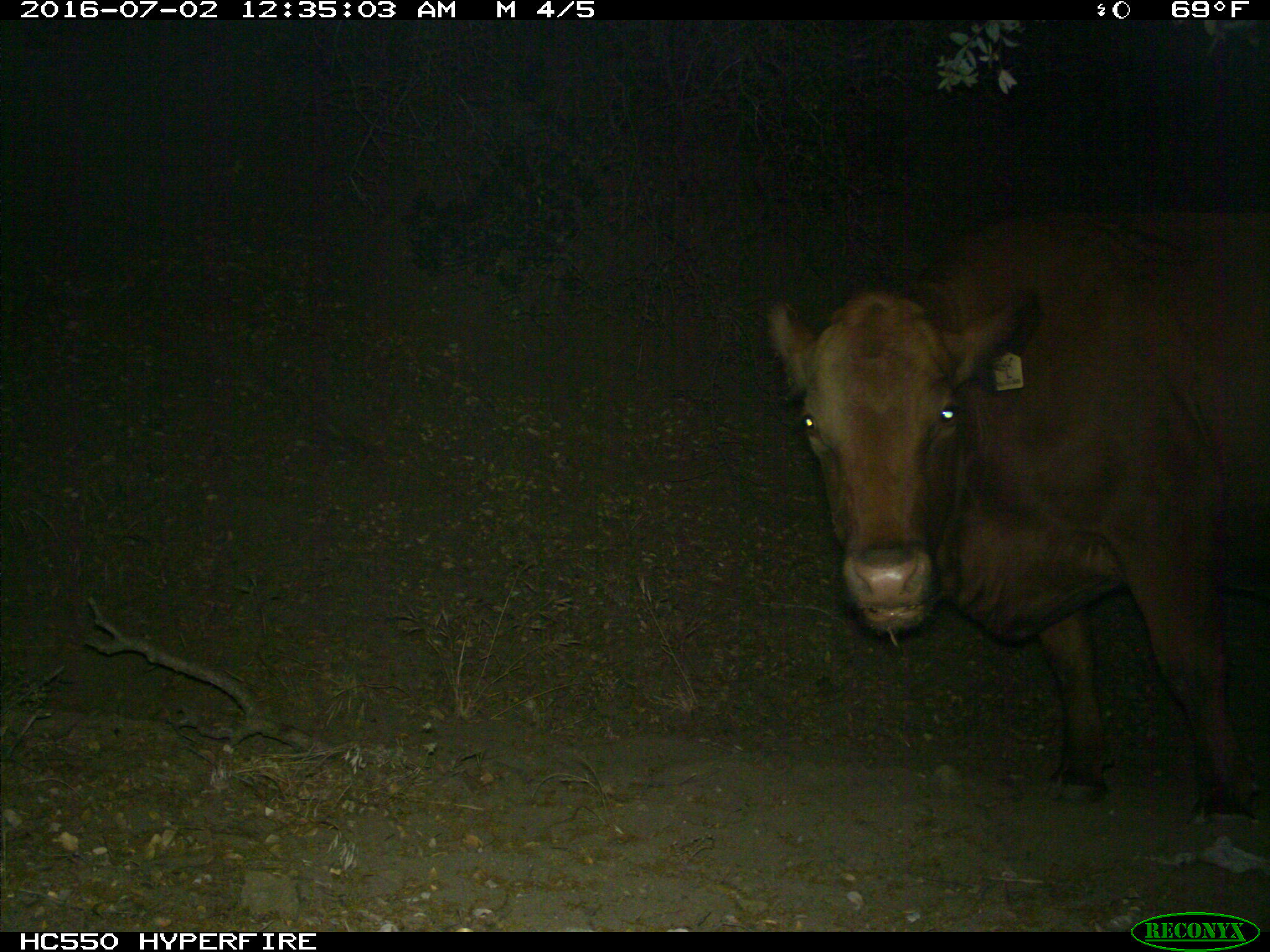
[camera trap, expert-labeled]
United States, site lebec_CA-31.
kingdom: Animalia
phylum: Chordata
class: Mammalia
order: Artiodactyla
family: Bovidae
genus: Bos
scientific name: Bos taurus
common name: domestic cow